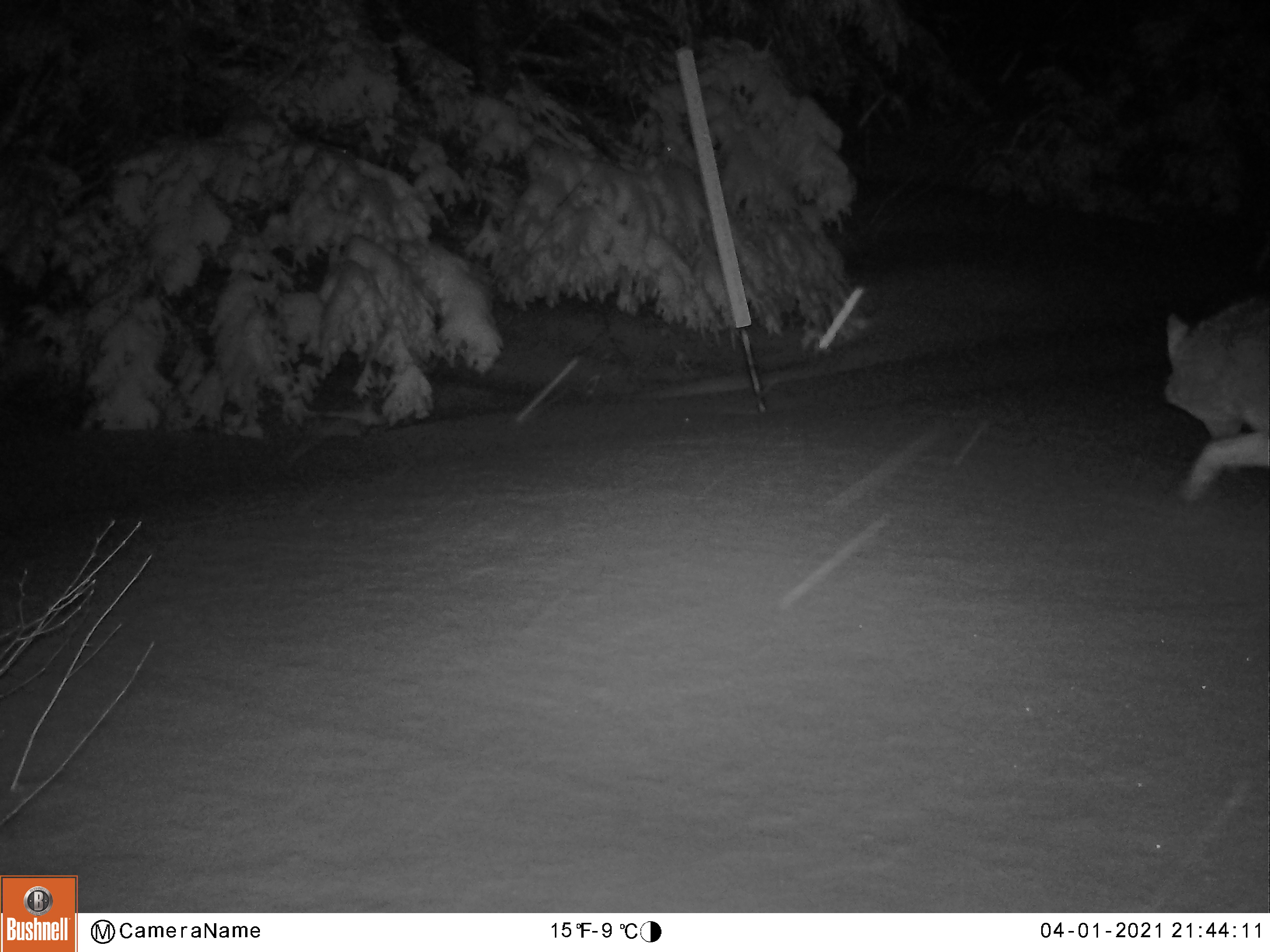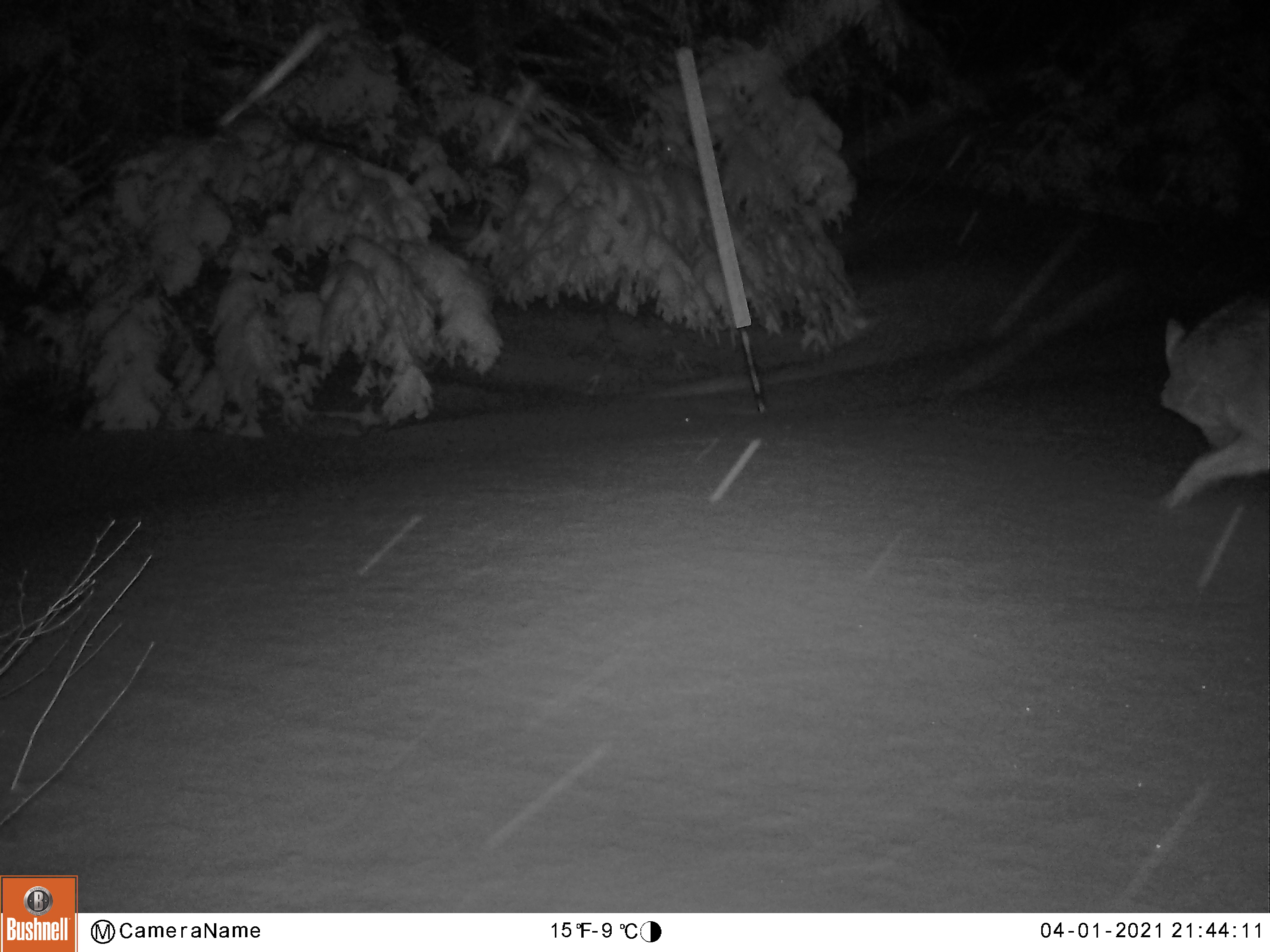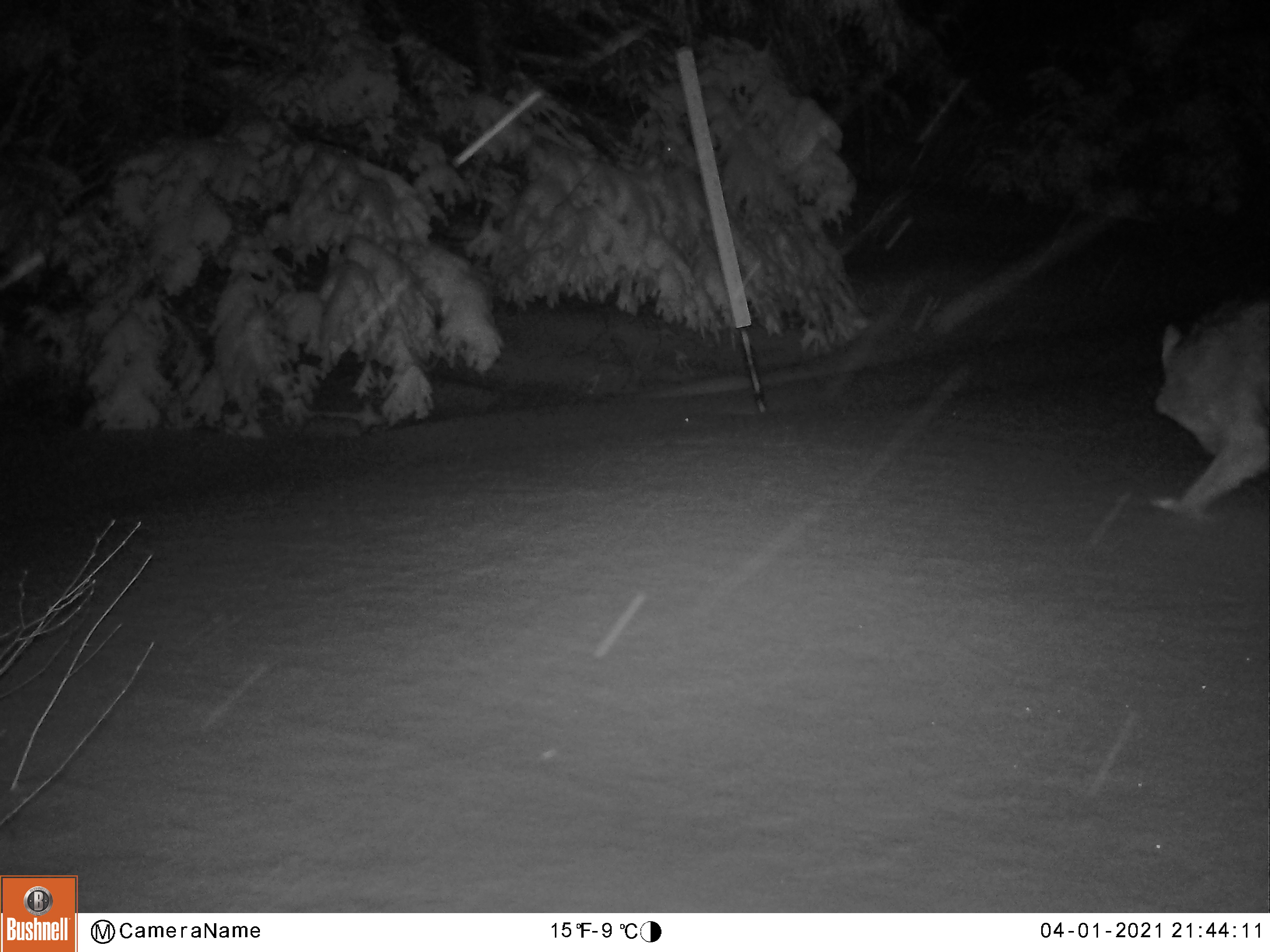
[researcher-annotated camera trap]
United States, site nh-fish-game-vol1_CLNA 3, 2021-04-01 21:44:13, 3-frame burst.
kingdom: Animalia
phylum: Chordata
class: Mammalia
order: Carnivora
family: Canidae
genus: Canis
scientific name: Canis latrans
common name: coyote